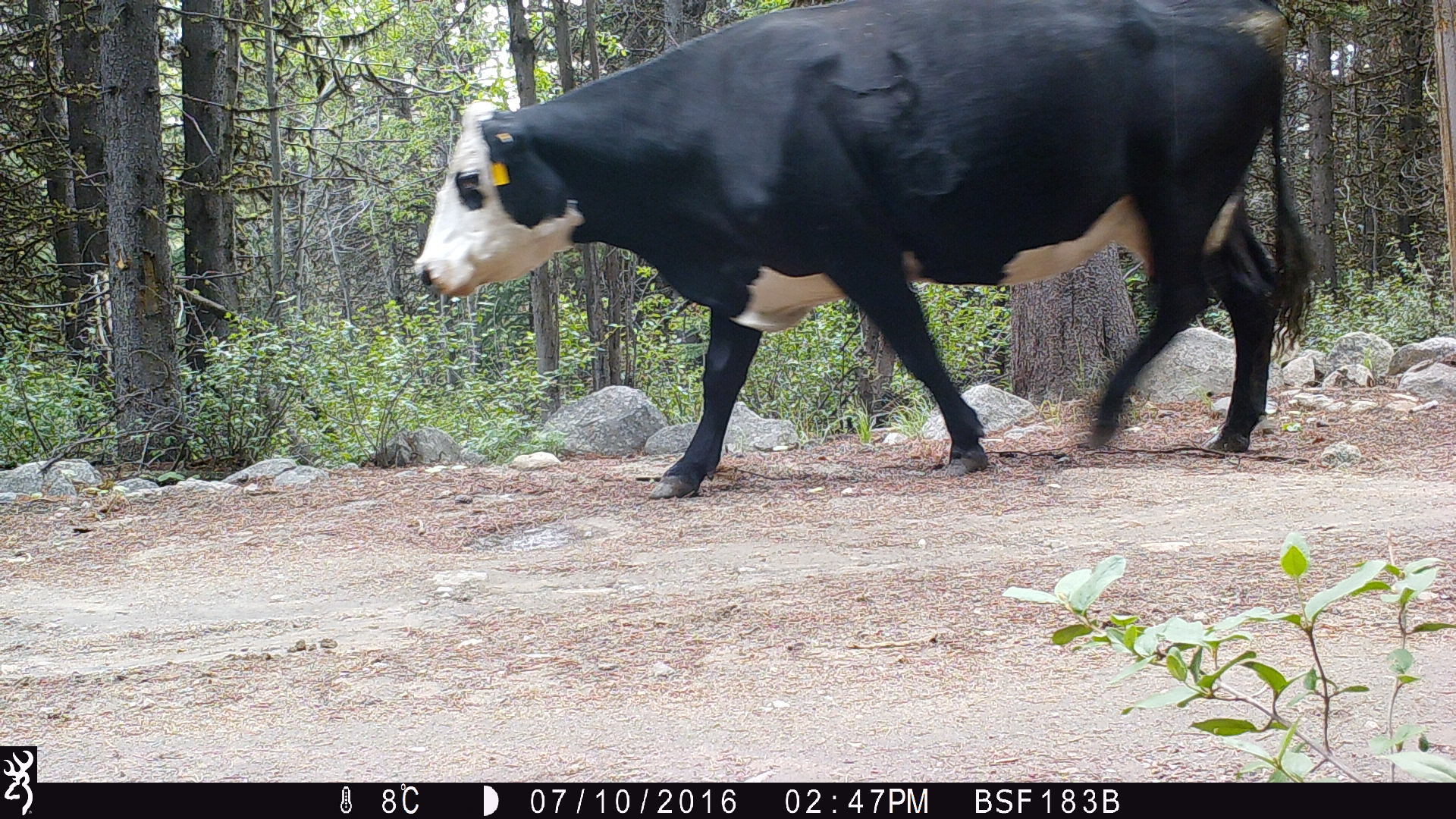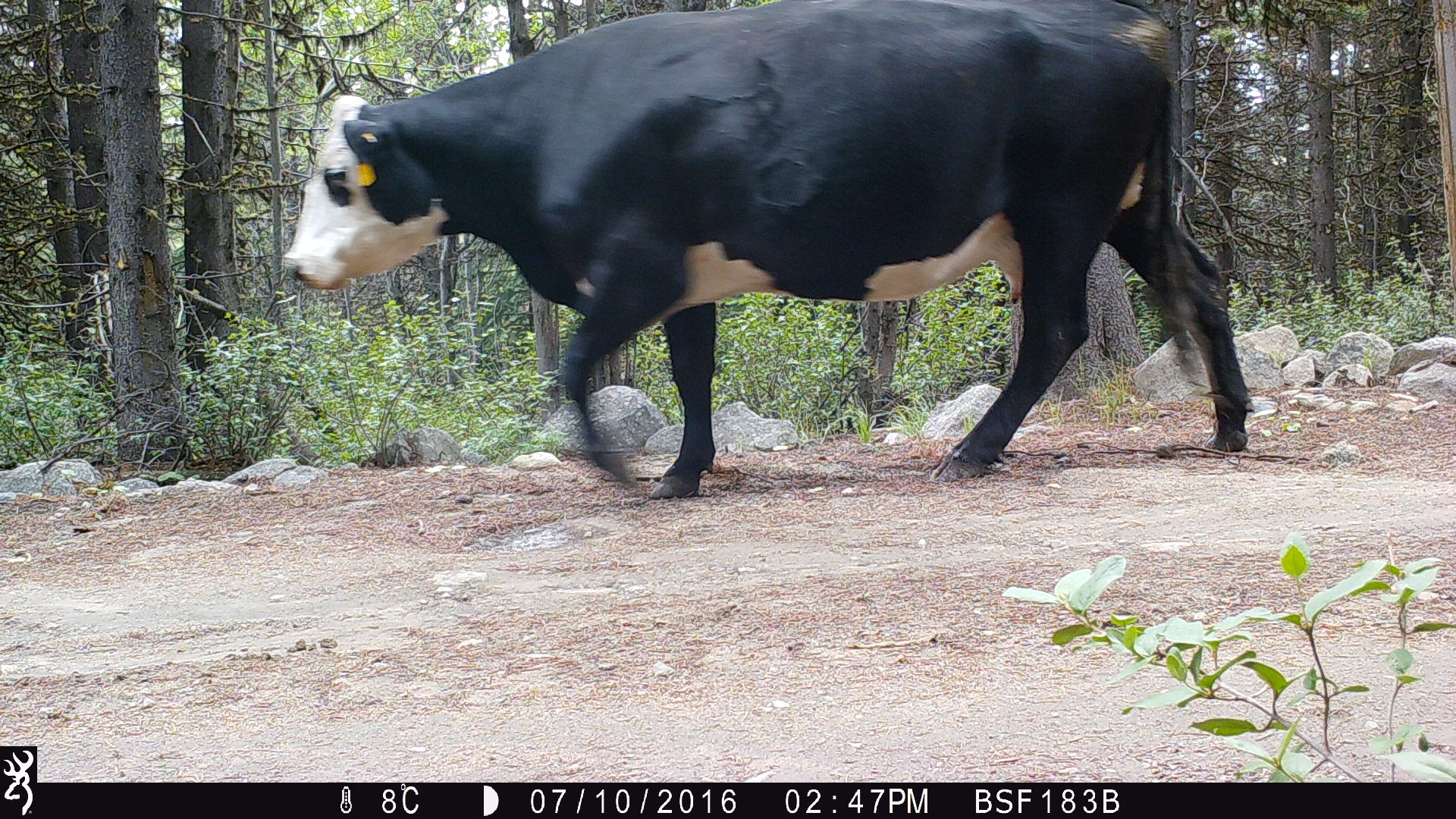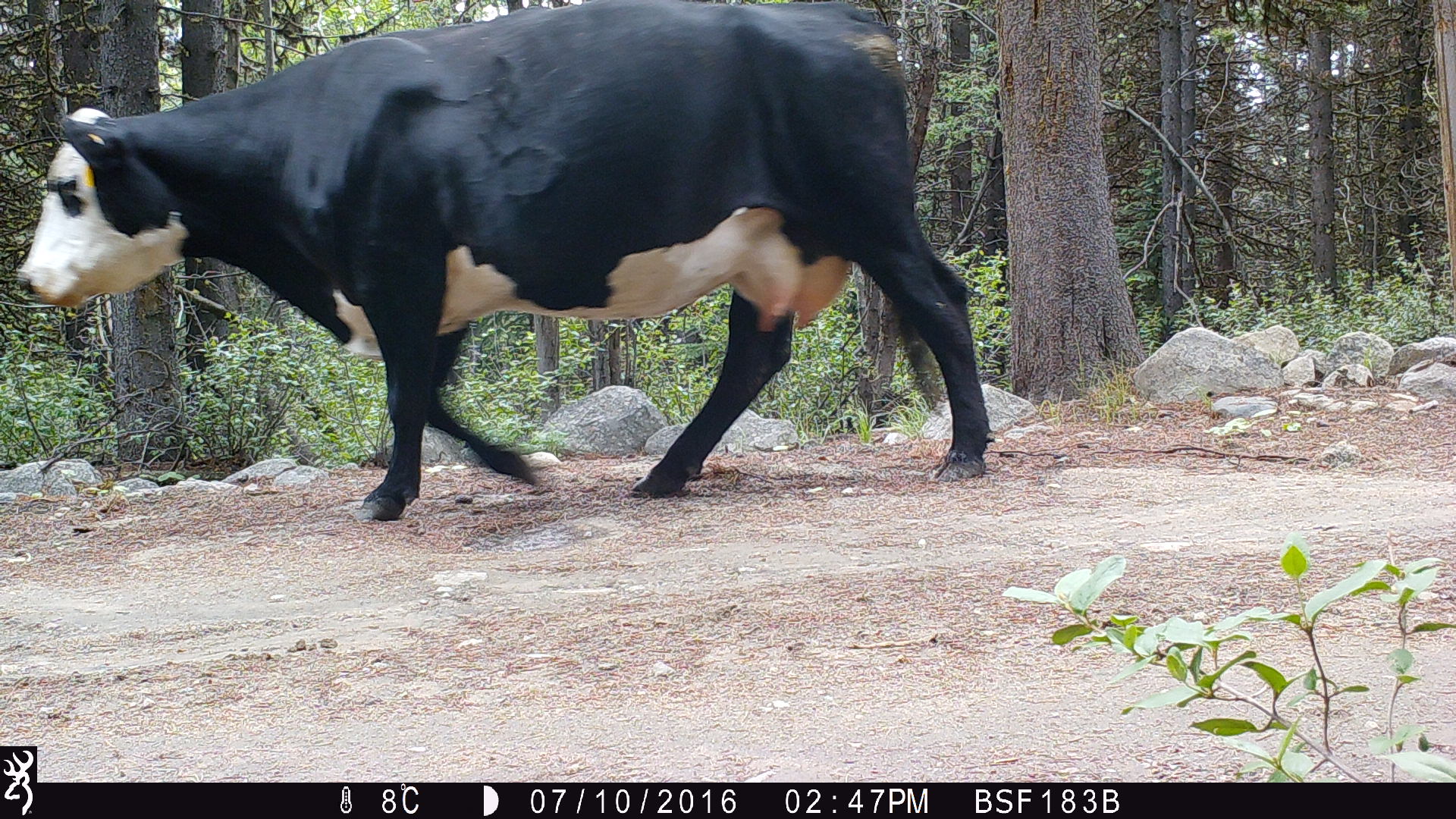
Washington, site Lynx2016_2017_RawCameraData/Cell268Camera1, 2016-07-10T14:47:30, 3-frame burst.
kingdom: Animalia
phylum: Chordata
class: Mammalia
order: Artiodactyla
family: Bovidae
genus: Bos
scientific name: Bos taurus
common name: domestic cattle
Domestic cattle (Bos taurus). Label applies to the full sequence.